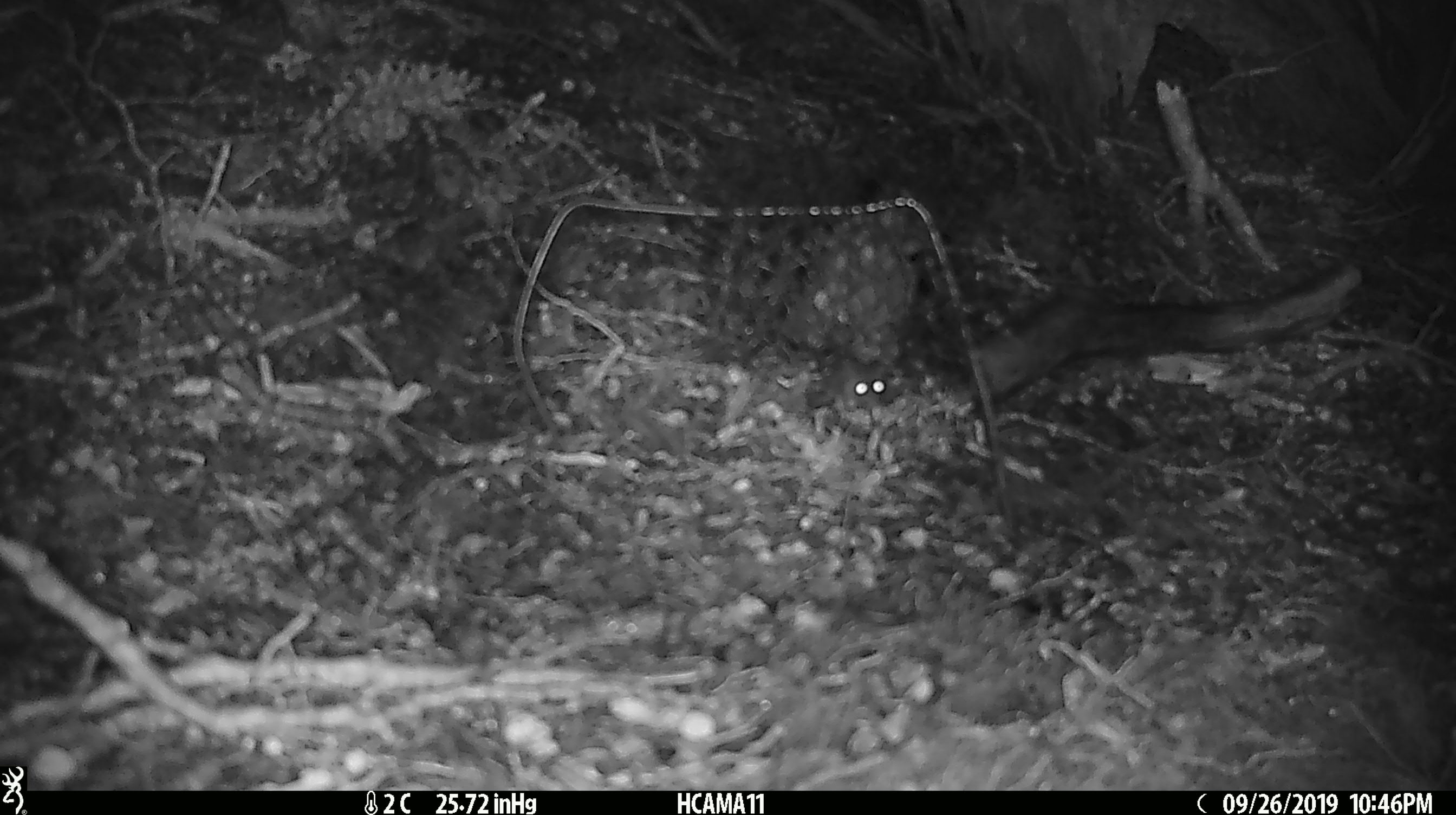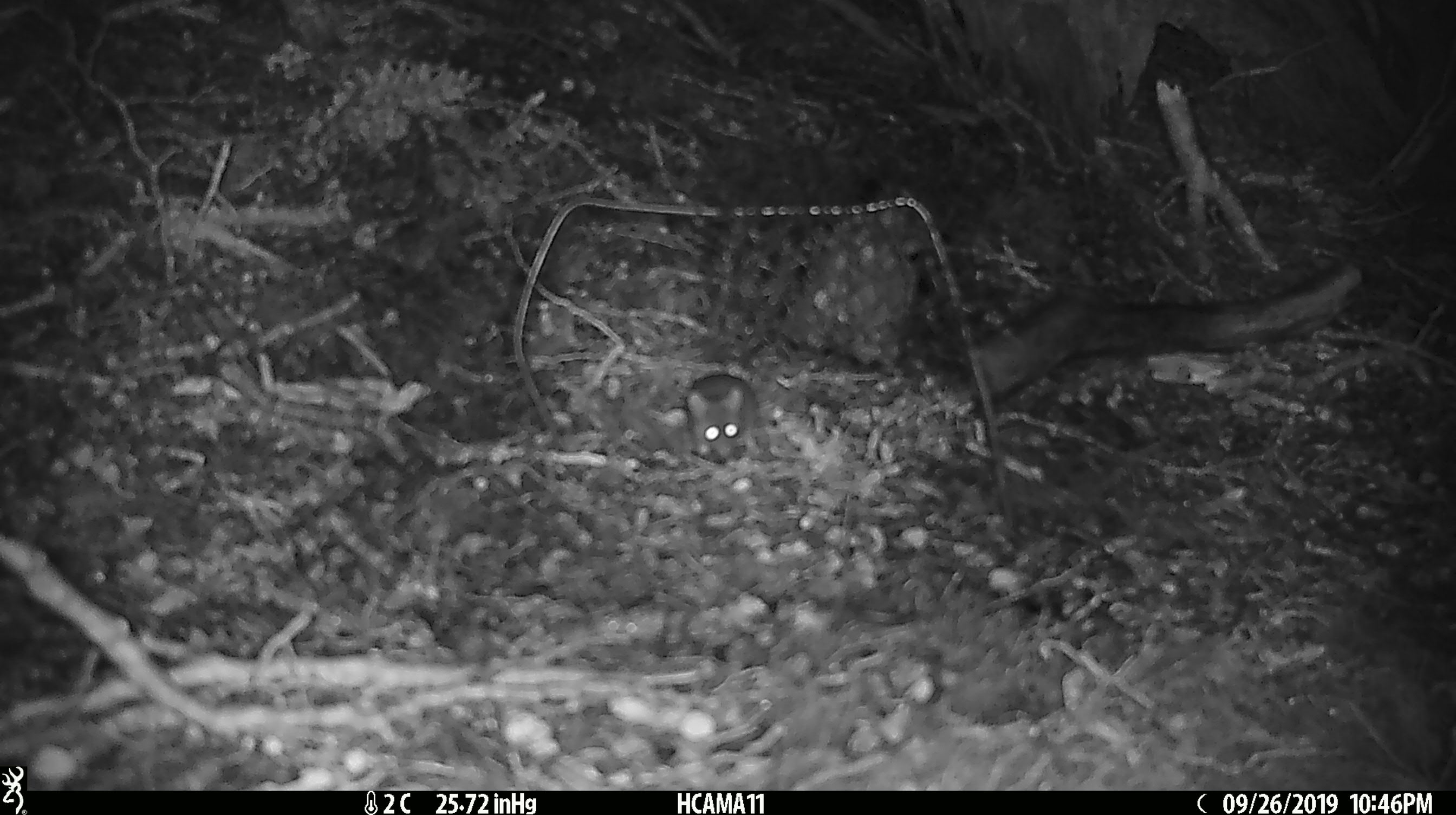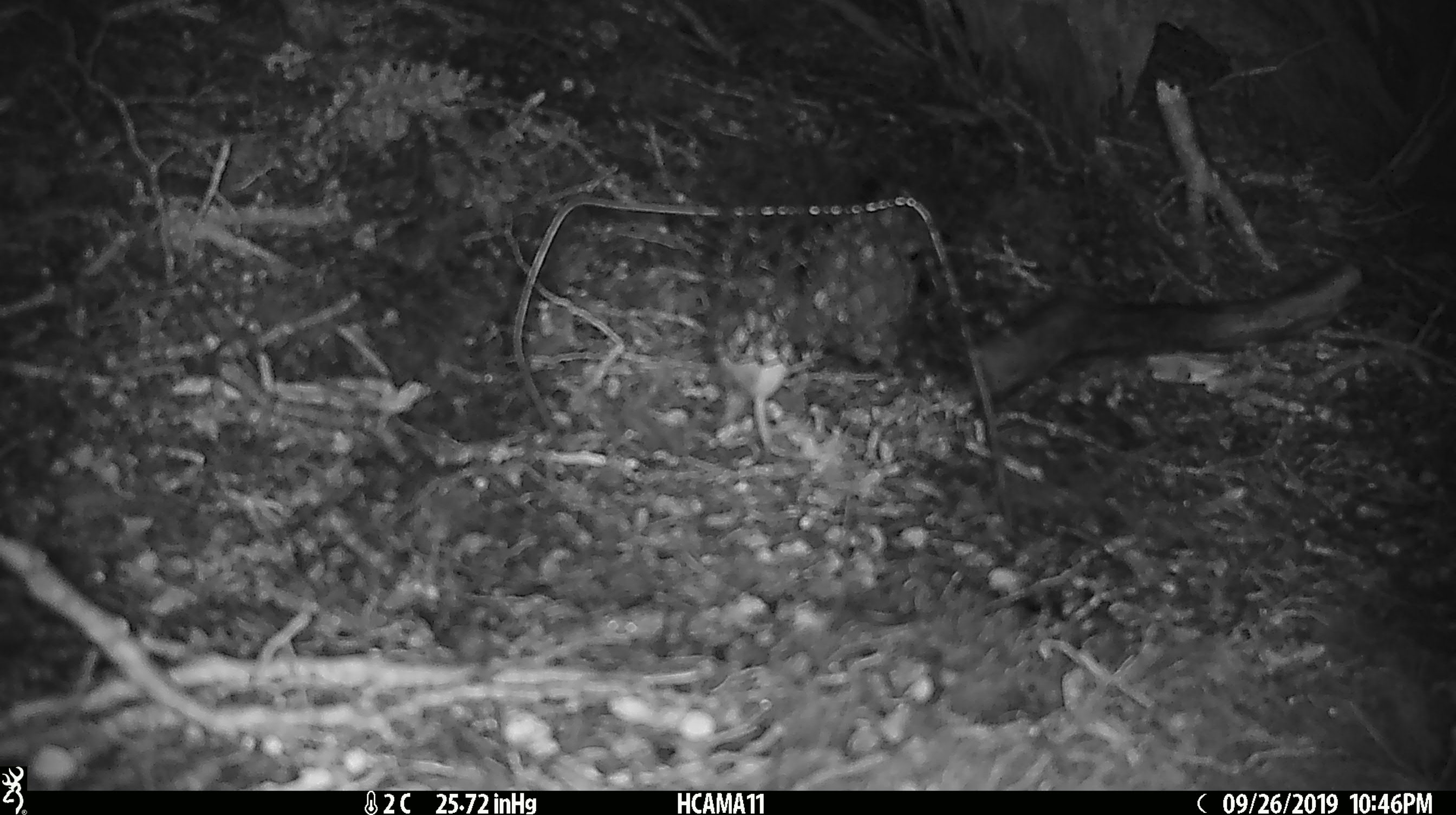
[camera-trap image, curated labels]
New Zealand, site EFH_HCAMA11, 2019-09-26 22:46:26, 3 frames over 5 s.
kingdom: Animalia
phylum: Chordata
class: Mammalia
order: Rodentia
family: Muridae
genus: Mus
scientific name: Mus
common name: mouse